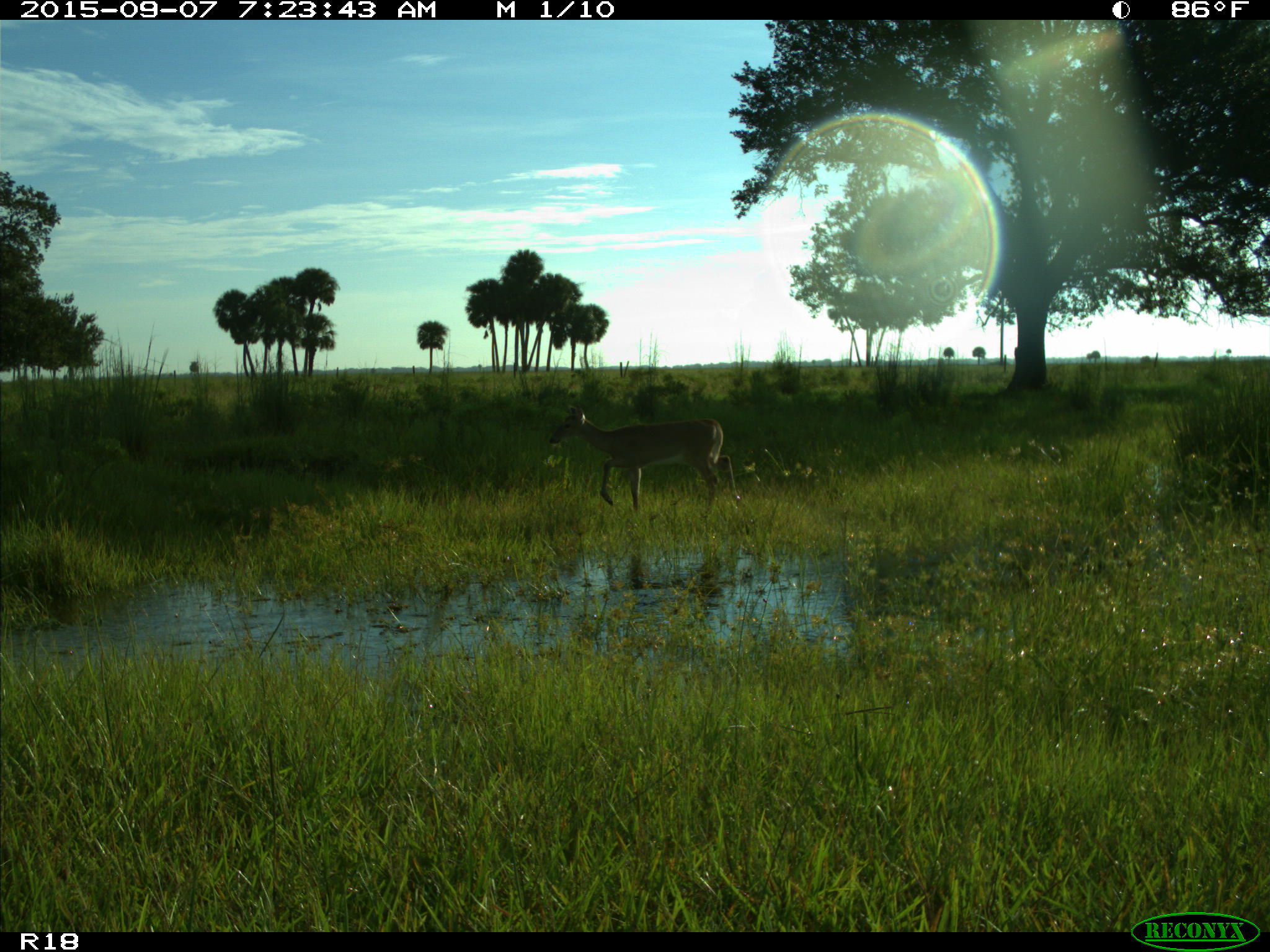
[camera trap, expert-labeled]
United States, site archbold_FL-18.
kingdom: Animalia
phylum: Chordata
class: Mammalia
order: Artiodactyla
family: Cervidae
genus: Odocoileus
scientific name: Odocoileus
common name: deer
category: unidentified deer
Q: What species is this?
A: Unidentified deer (deer) (Odocoileus).